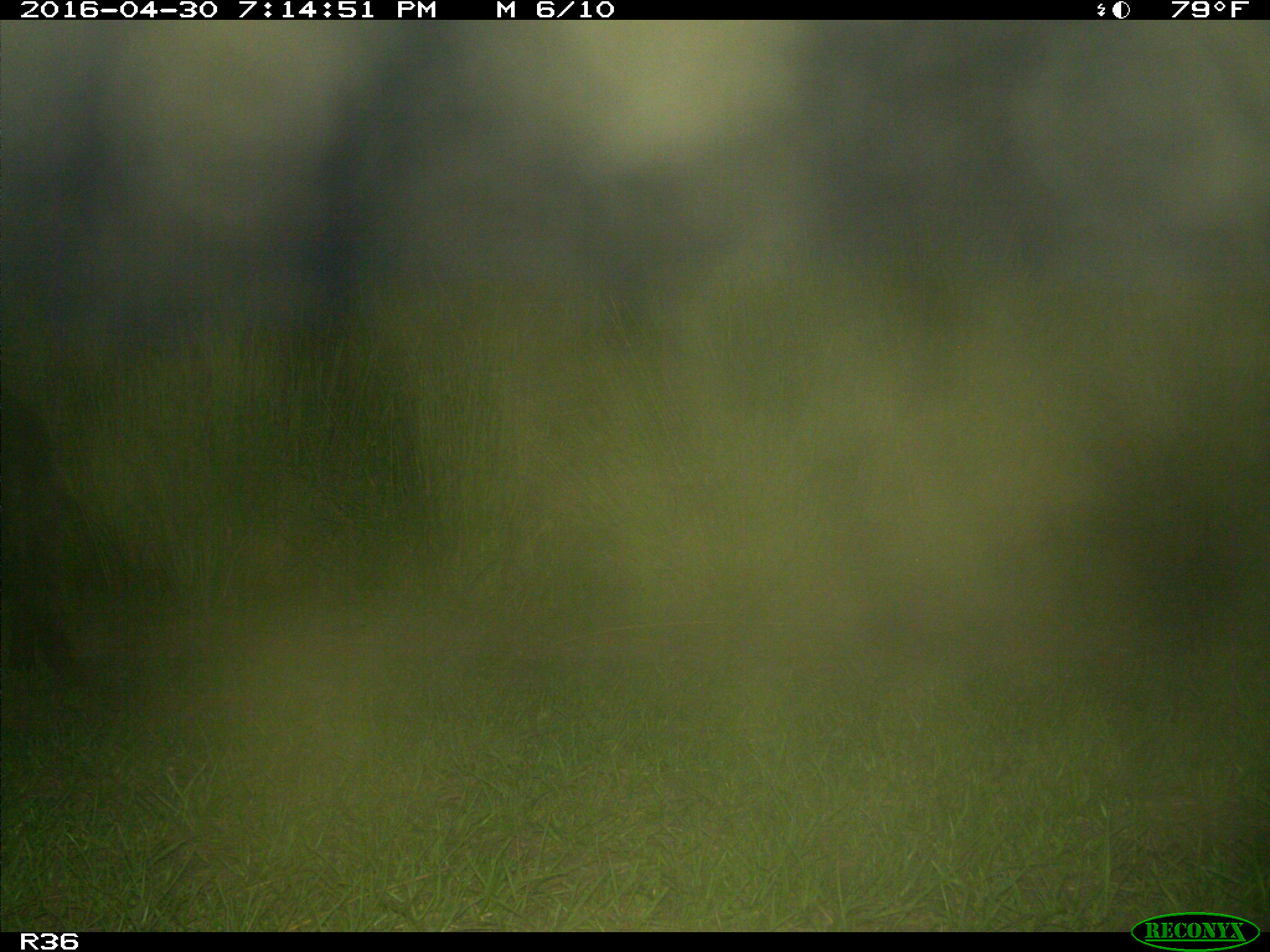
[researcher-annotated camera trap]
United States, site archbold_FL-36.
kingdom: Animalia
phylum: Chordata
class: Mammalia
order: Artiodactyla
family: Suidae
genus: Sus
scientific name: Sus scrofa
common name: wild boar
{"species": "Sus scrofa (wild boar)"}